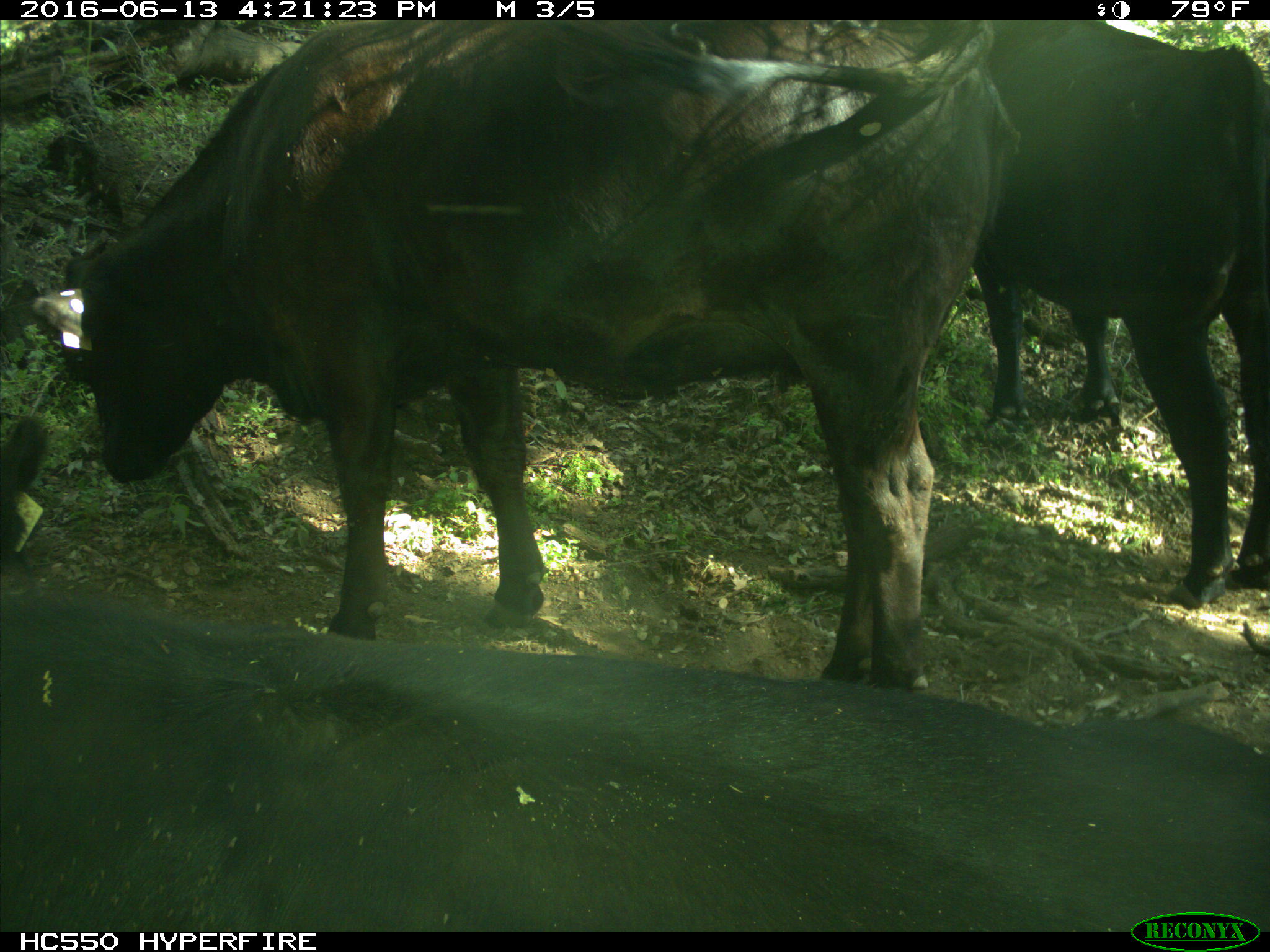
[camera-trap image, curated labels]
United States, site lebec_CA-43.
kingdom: Animalia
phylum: Chordata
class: Mammalia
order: Artiodactyla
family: Bovidae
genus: Bos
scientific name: Bos taurus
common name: domestic cow